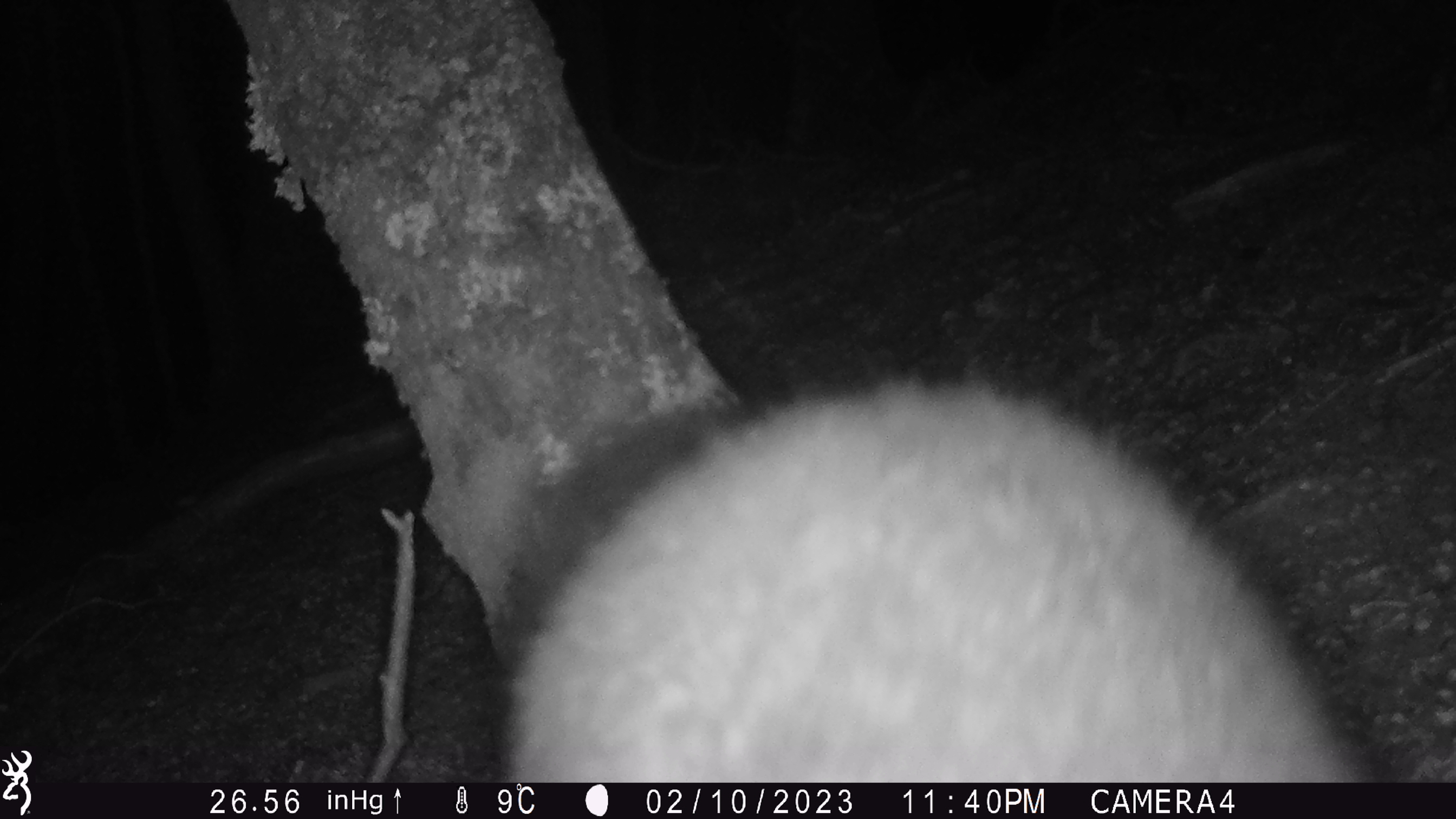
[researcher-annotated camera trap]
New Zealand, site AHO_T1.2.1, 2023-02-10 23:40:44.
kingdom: Animalia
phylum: Chordata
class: Mammalia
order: Carnivora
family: Mustelidae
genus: Mustela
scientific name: Mustela erminea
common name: stoat